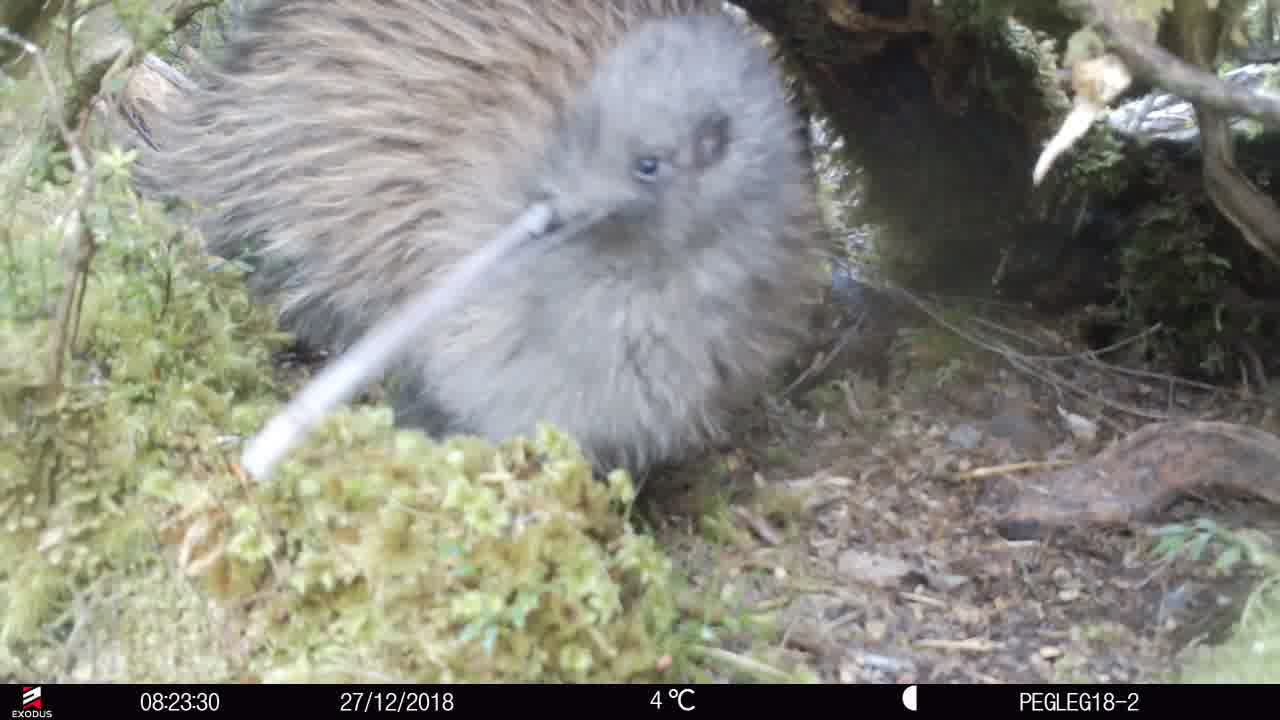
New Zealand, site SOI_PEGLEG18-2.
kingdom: Animalia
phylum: Chordata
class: Aves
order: Apterygiformes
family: Apterygidae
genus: Apteryx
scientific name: Apteryx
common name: kiwi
Kiwi (Apteryx).